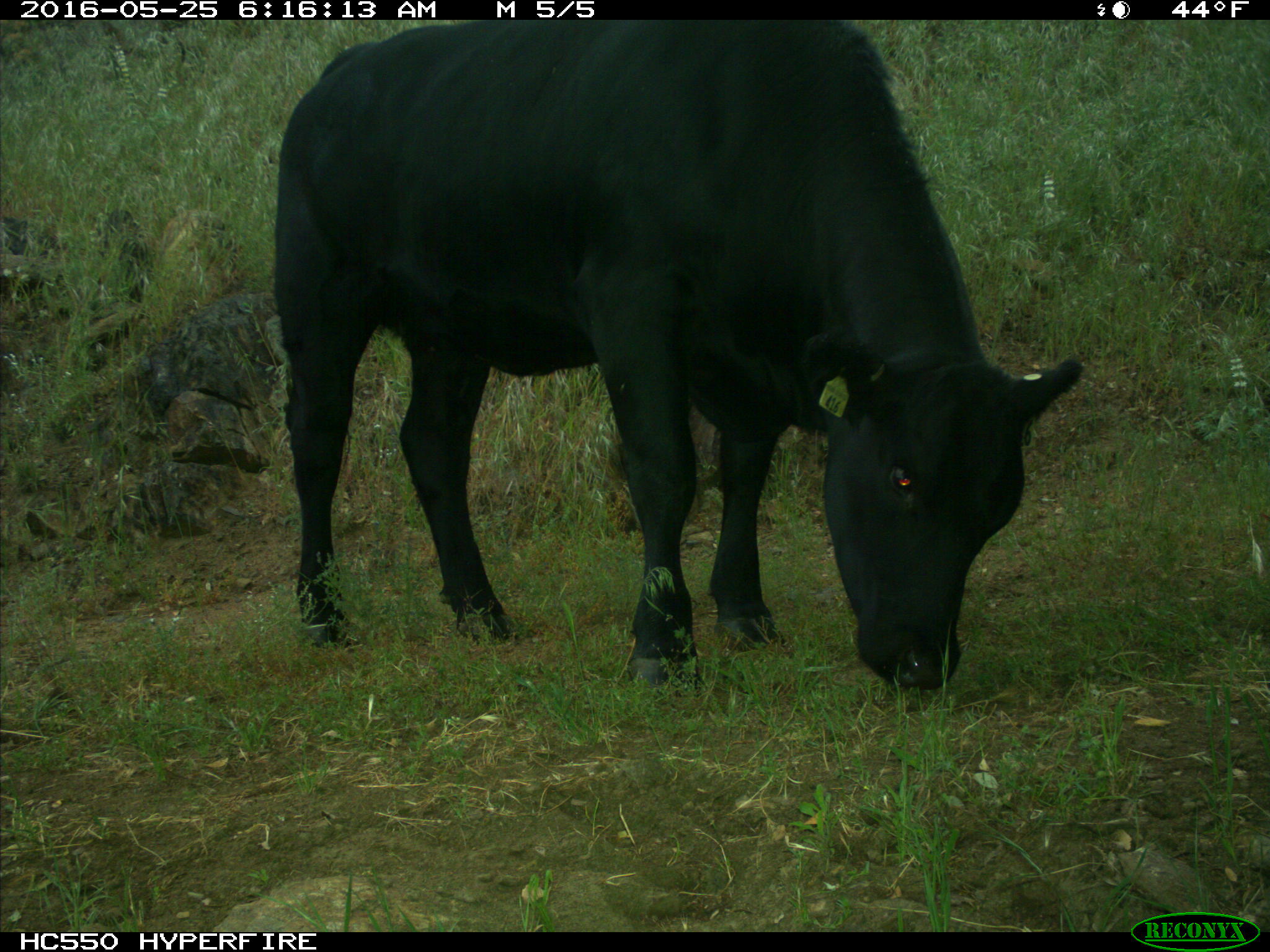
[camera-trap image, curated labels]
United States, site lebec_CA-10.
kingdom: Animalia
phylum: Chordata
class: Mammalia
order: Artiodactyla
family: Bovidae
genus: Bos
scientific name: Bos taurus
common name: domestic cow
Bos taurus (domestic cow).